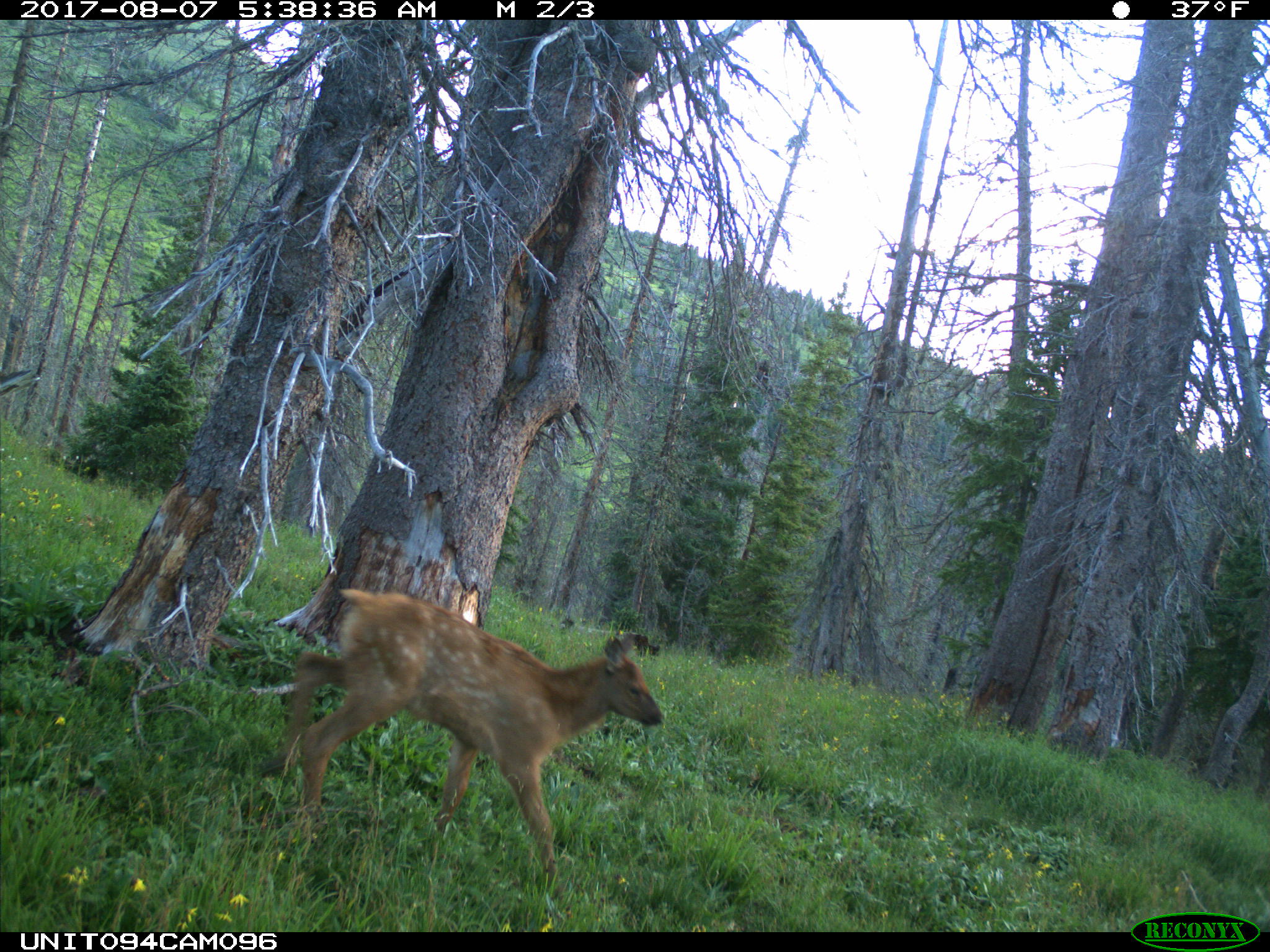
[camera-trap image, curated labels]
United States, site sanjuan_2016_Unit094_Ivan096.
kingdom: Animalia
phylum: Chordata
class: Mammalia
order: Artiodactyla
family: Cervidae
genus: Cervus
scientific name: Cervus elaphus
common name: red deer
Cervus elaphus (red deer).